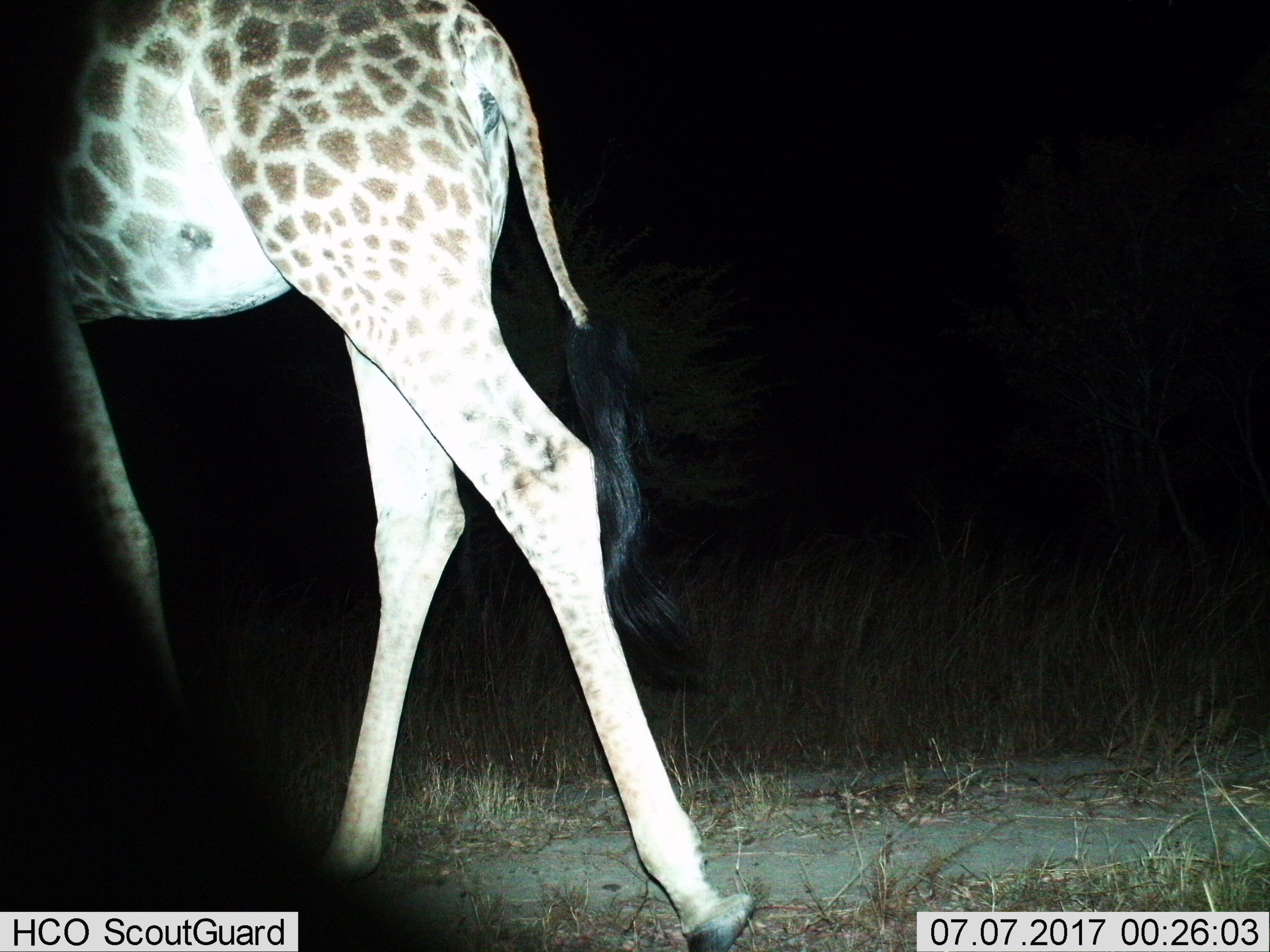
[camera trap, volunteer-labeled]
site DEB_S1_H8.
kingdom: Animalia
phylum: Chordata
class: Mammalia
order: Artiodactyla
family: Giraffidae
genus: Giraffa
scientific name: Giraffa camelopardalis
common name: giraffe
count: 1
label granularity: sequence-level